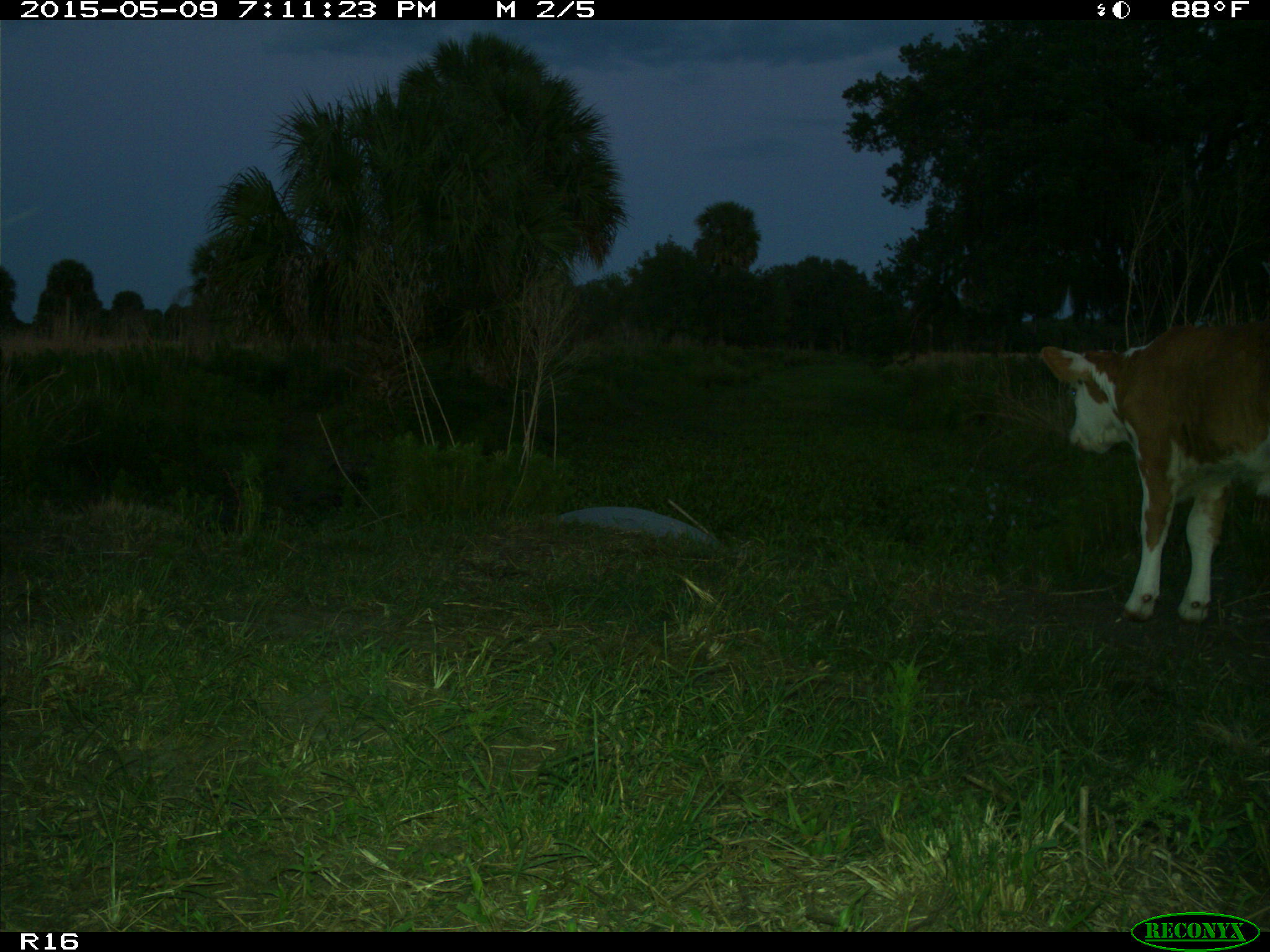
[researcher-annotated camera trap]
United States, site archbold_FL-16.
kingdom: Animalia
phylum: Chordata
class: Mammalia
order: Artiodactyla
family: Bovidae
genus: Bos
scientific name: Bos taurus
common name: domestic cow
Bos taurus (domestic cow).